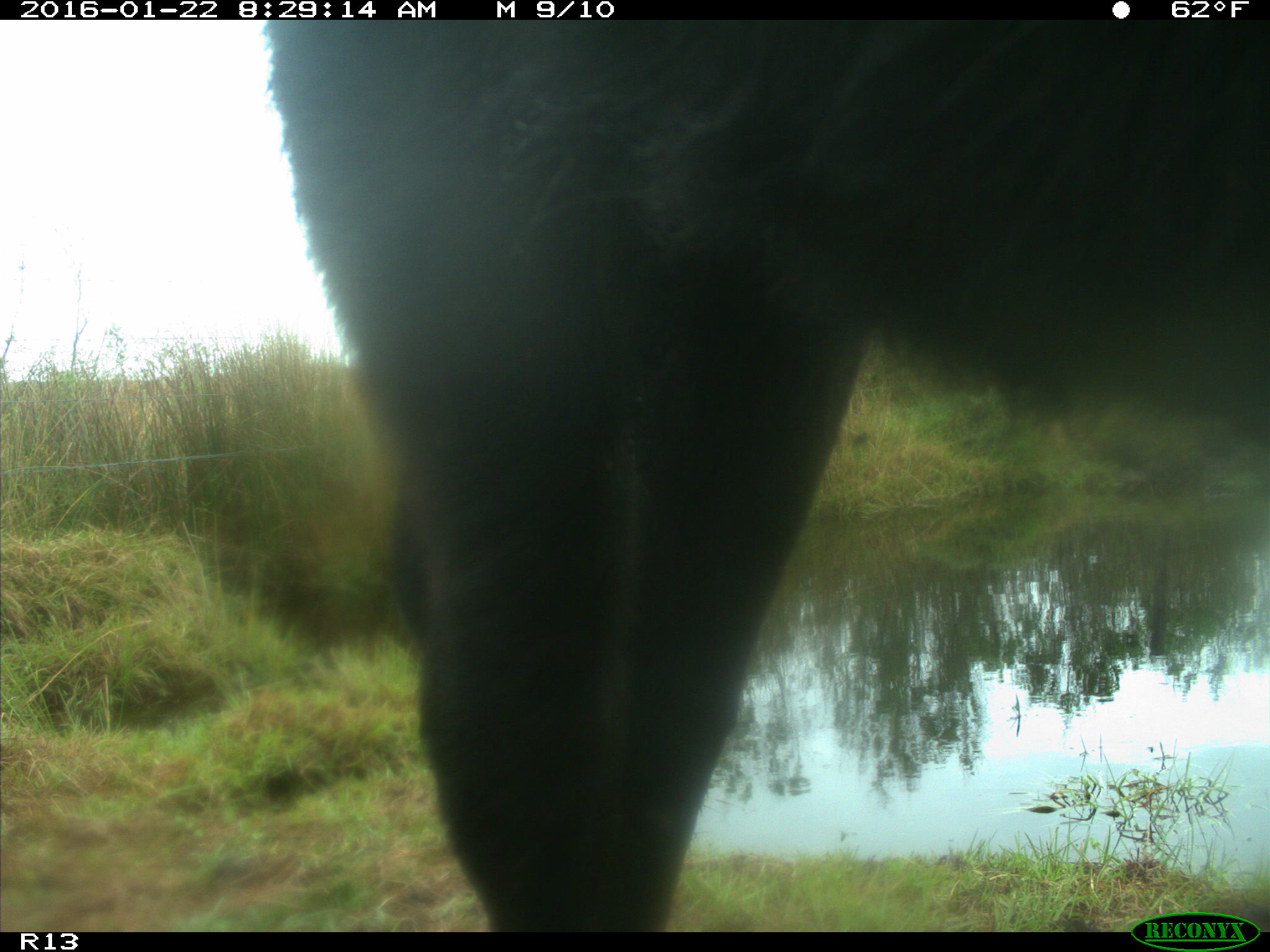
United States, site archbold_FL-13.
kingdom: Animalia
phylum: Chordata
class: Mammalia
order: Artiodactyla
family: Bovidae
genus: Bos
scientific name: Bos taurus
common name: domestic cow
Bos taurus (domestic cow).